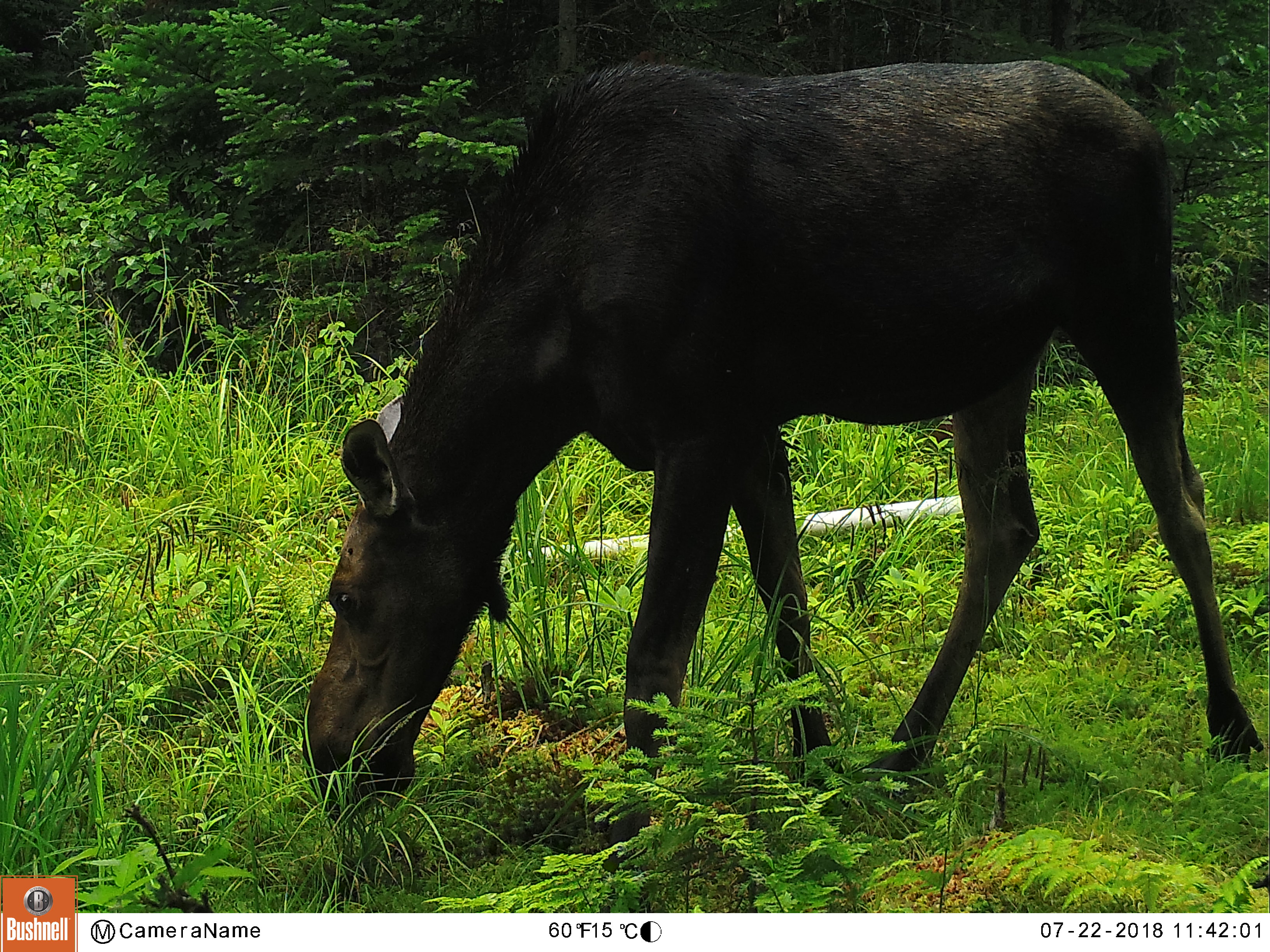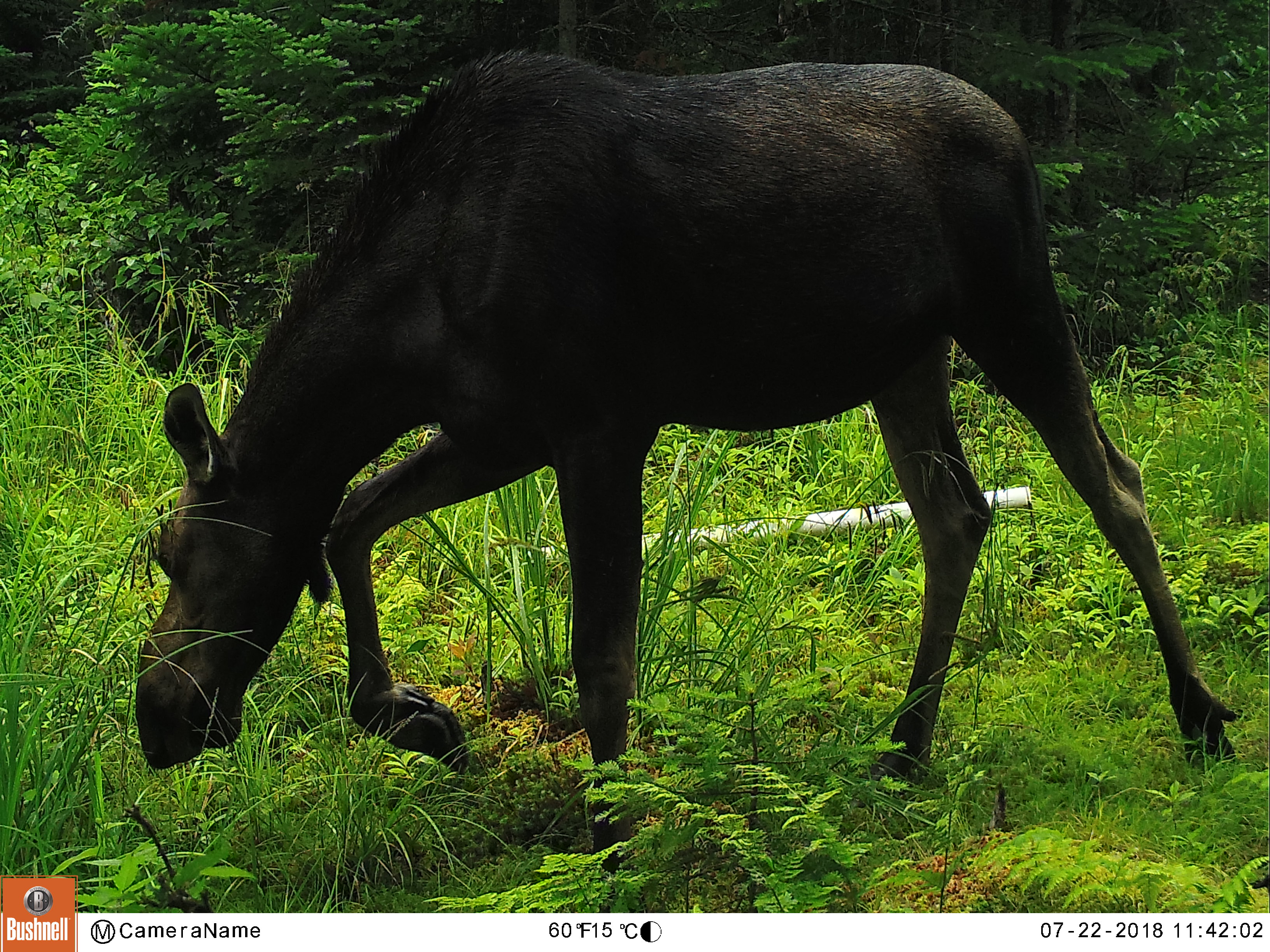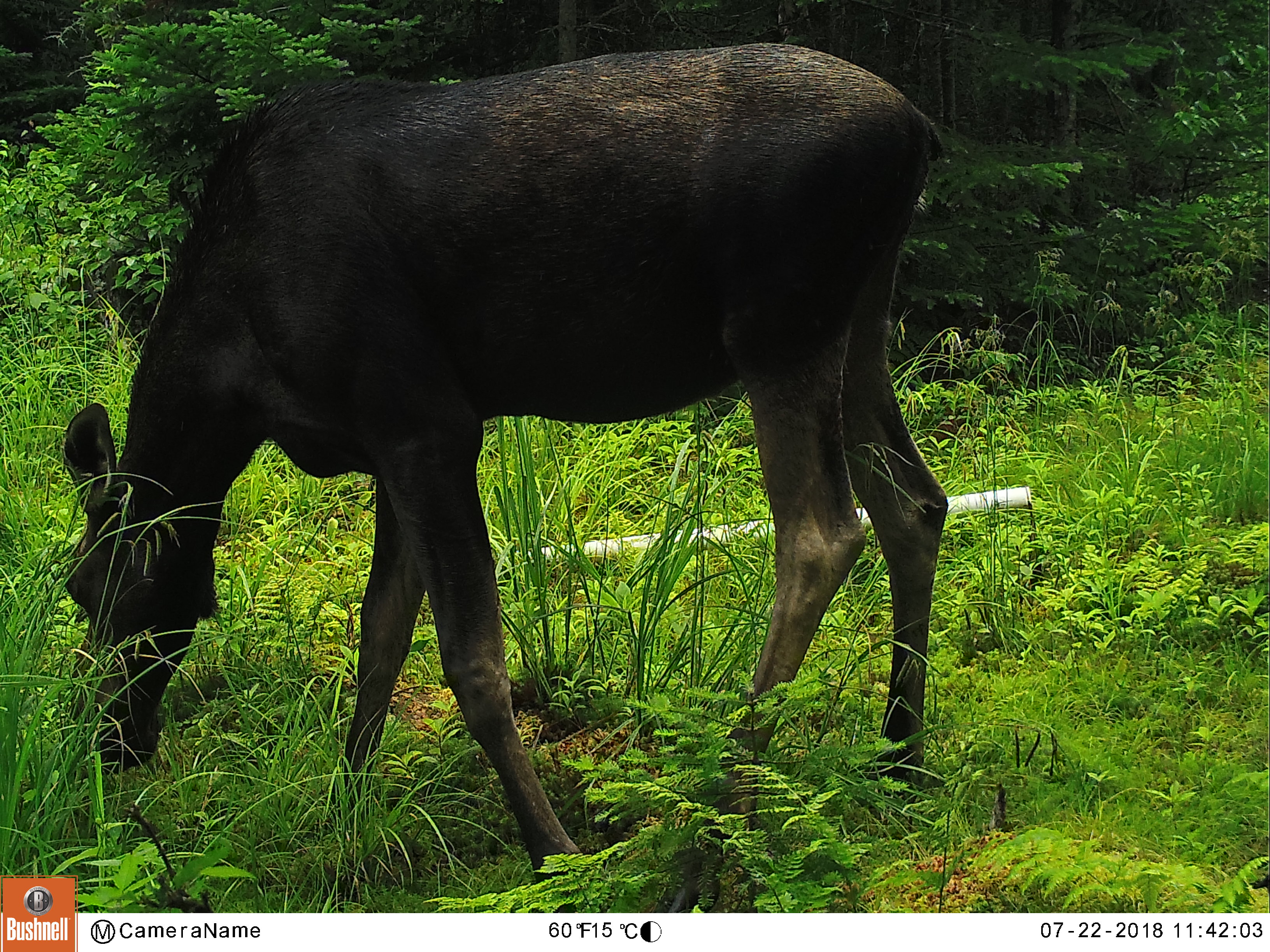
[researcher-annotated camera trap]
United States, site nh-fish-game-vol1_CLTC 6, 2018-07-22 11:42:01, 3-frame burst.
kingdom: Animalia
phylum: Chordata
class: Mammalia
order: Artiodactyla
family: Cervidae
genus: Alces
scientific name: Alces alces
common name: moose